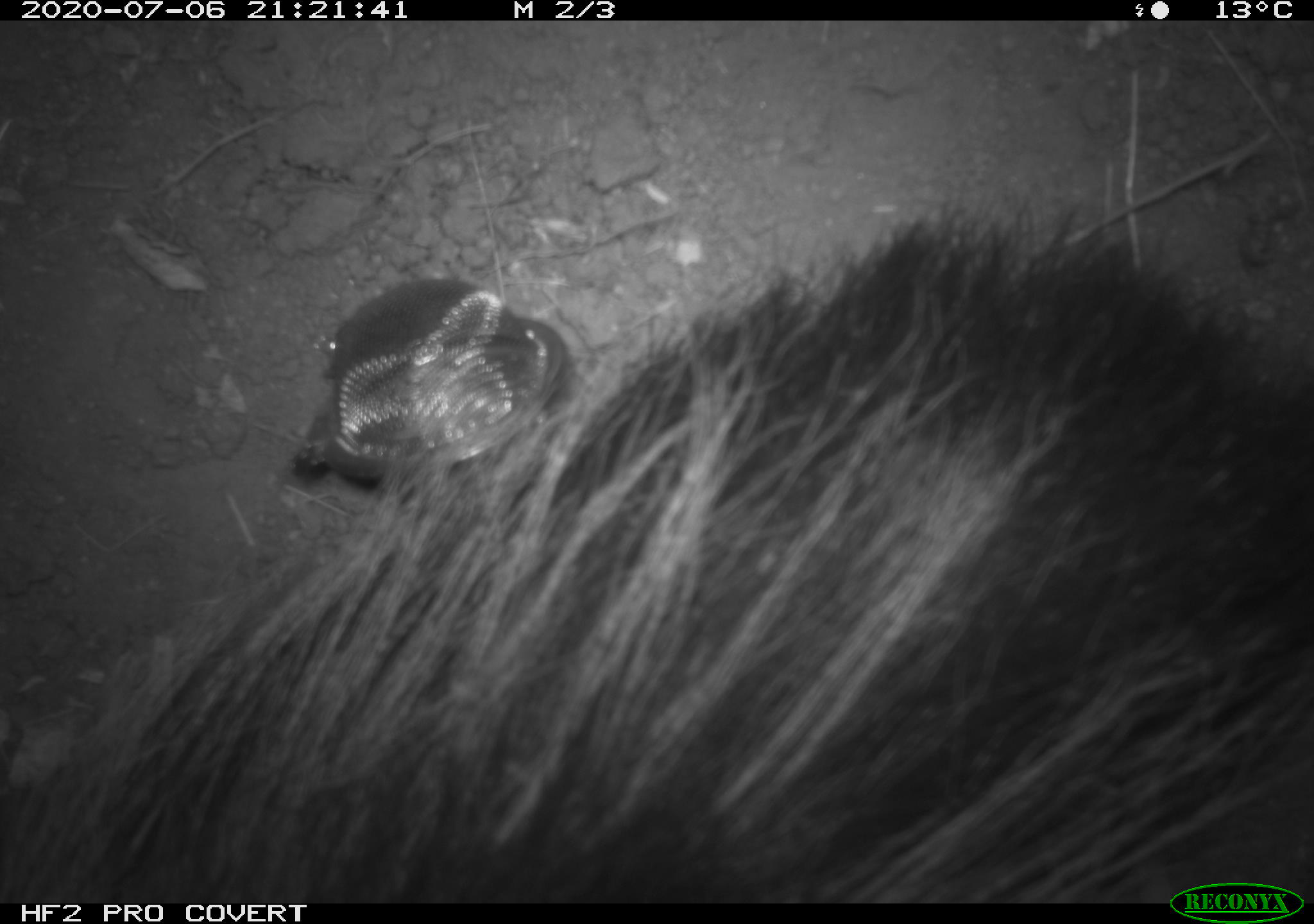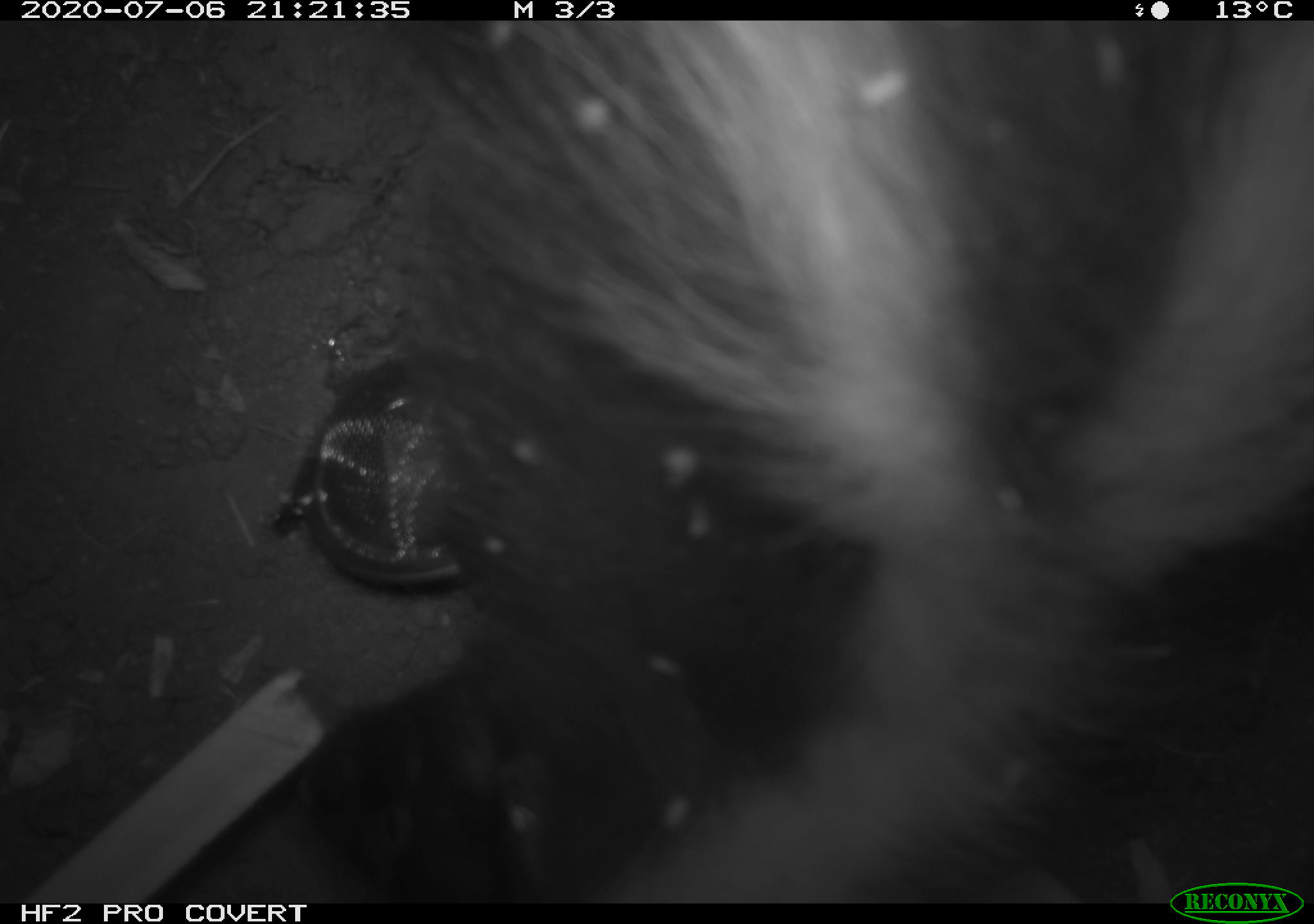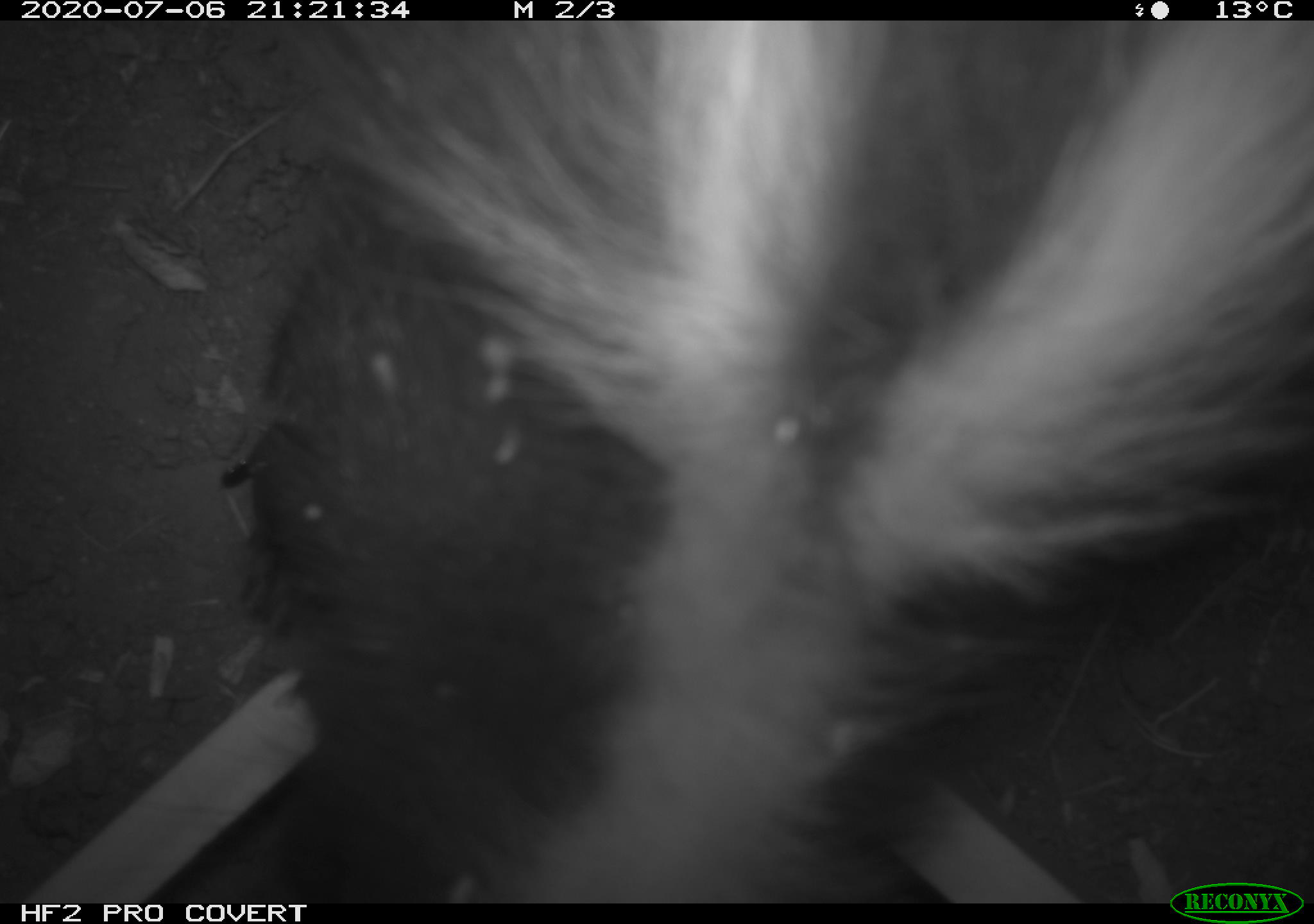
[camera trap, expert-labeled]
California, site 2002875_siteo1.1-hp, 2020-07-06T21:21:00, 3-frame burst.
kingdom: Animalia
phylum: Chordata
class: Mammalia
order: Carnivora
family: Mephitidae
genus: Mephitis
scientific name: Mephitis mephitis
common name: striped skunk